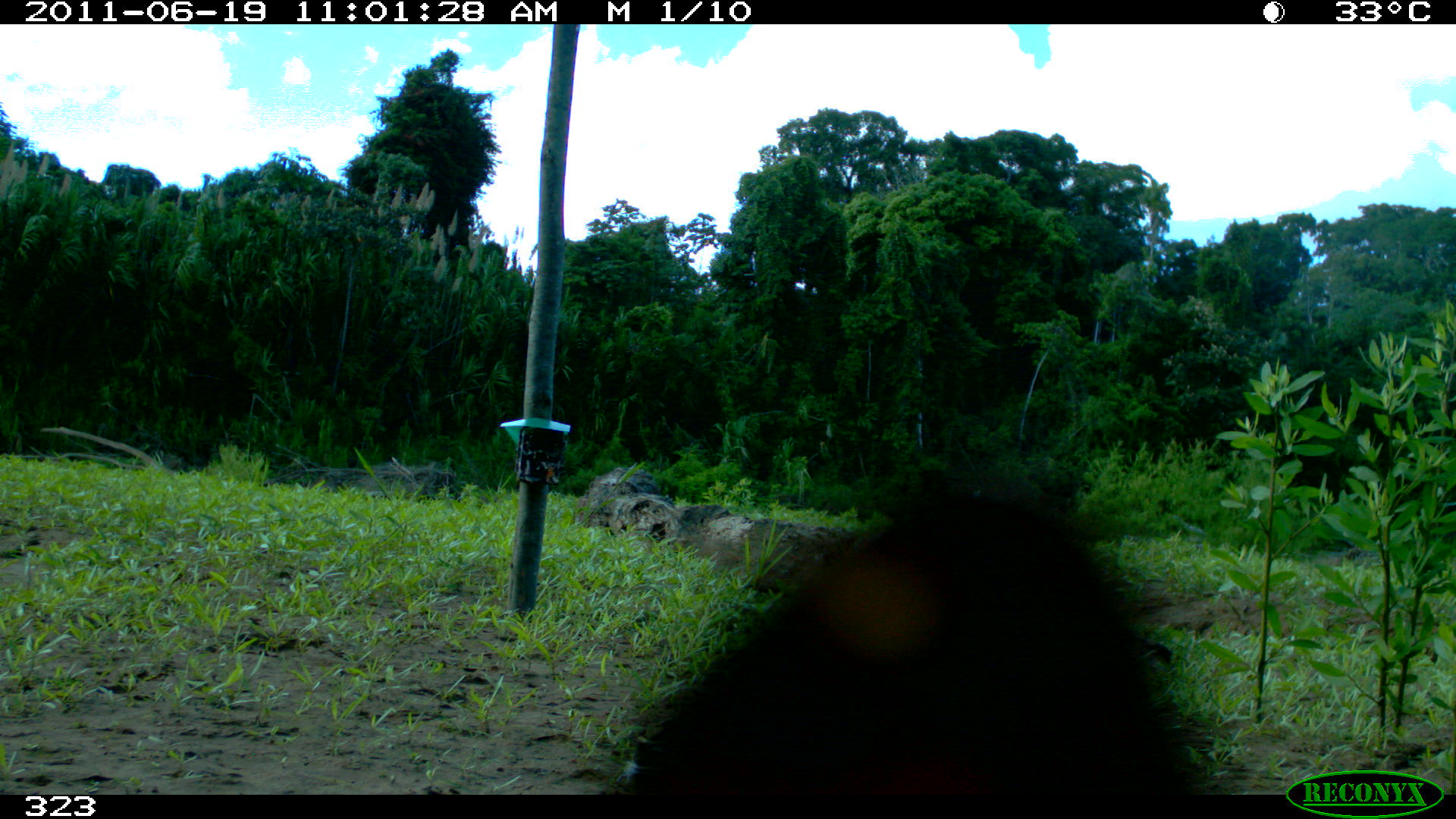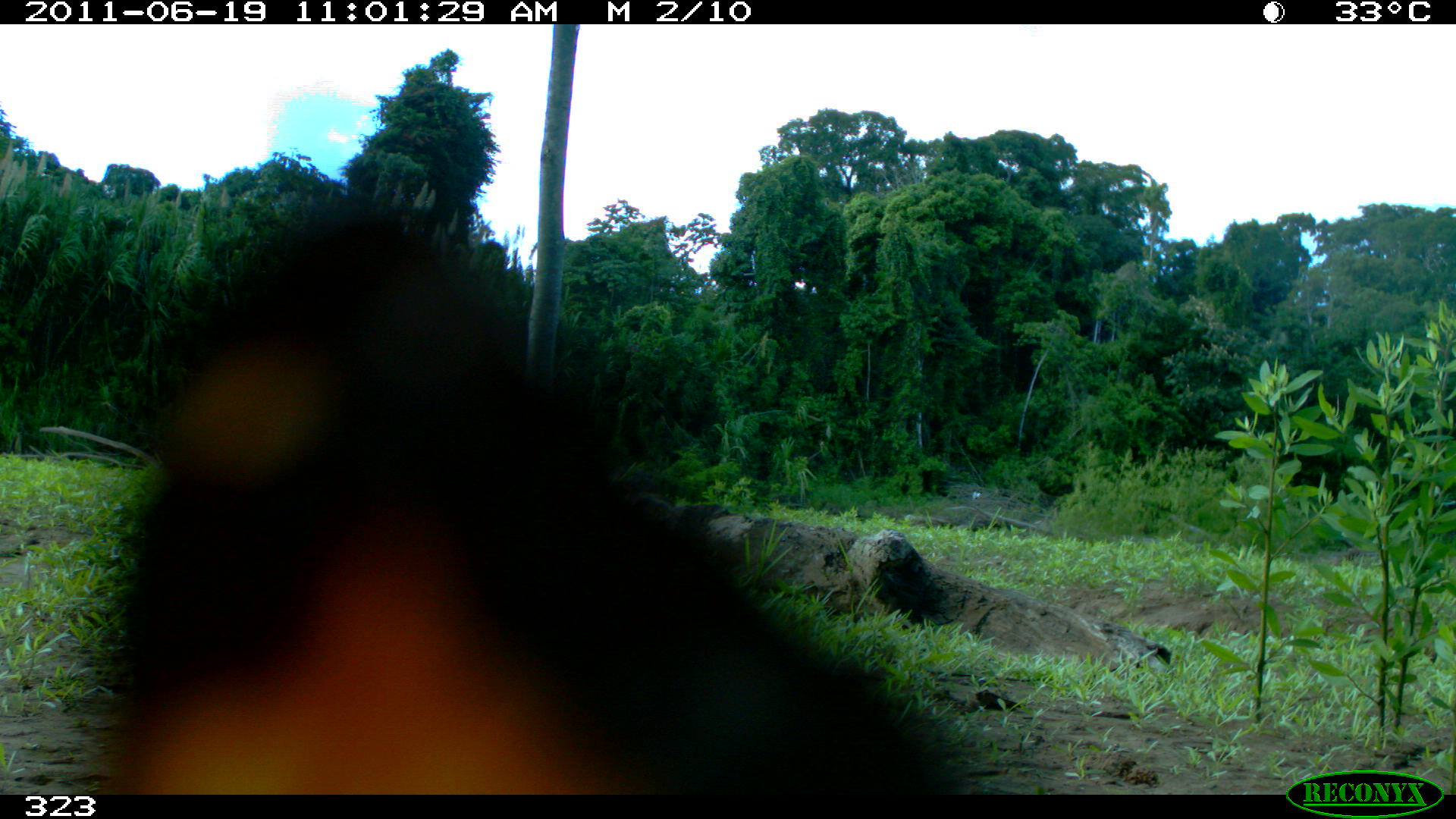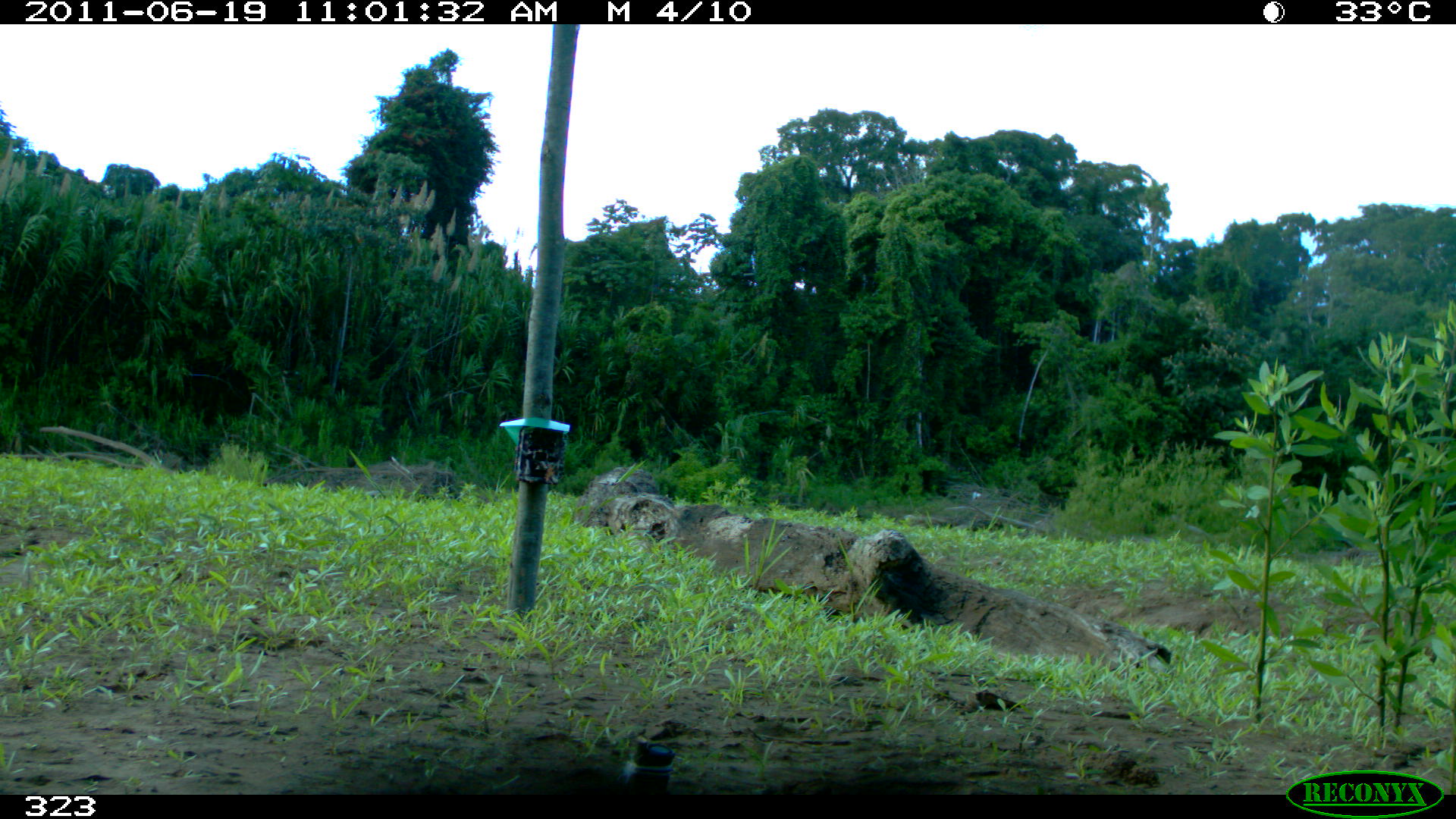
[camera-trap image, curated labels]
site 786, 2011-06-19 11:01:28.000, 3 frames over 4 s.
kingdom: Animalia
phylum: Chordata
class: Aves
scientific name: Aves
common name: bird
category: unknown bird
Unknown bird (bird) (Aves).